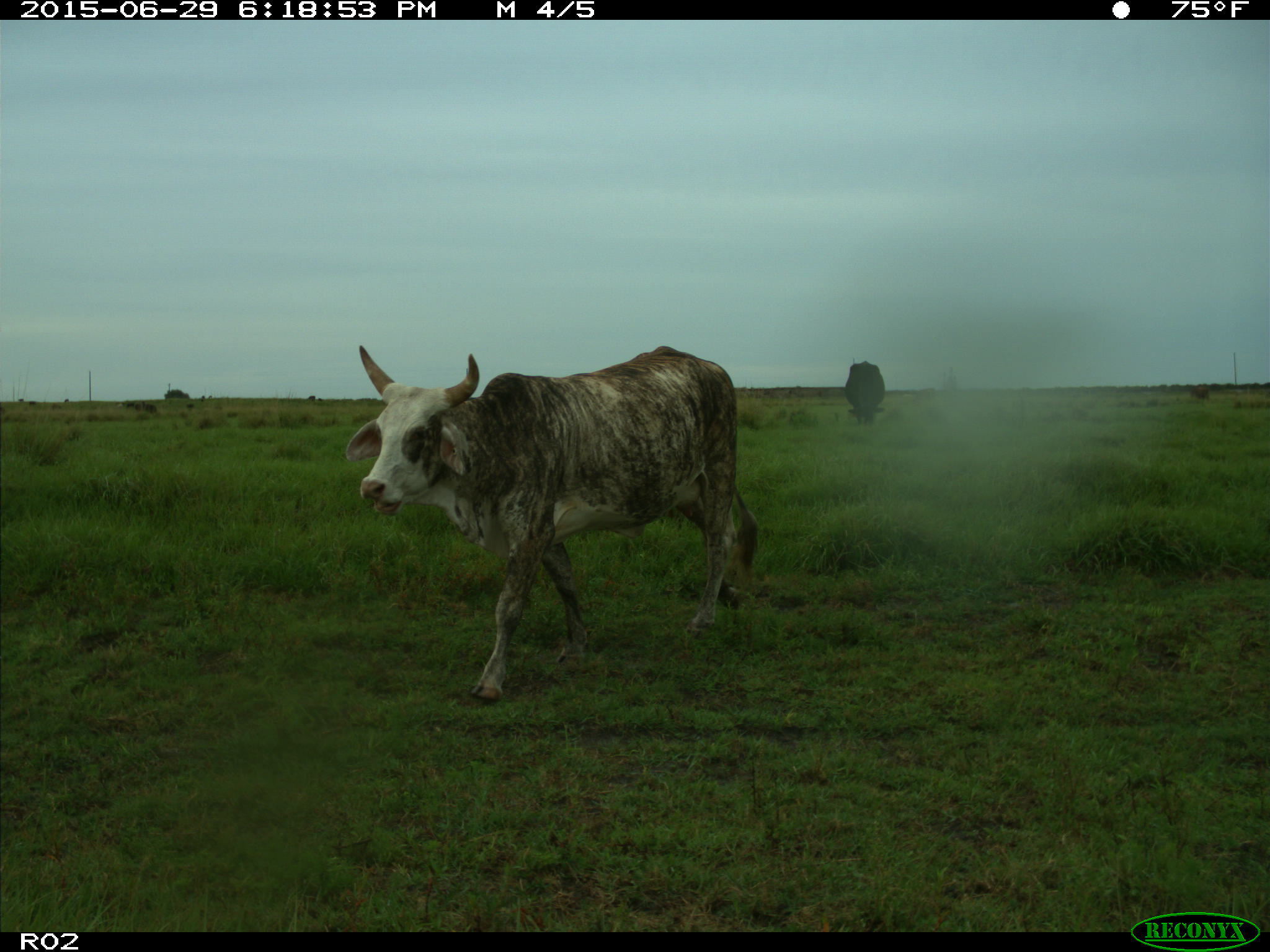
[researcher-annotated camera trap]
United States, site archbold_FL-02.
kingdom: Animalia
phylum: Chordata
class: Mammalia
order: Artiodactyla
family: Bovidae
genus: Bos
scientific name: Bos taurus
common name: domestic cow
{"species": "Bos taurus (domestic cow)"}